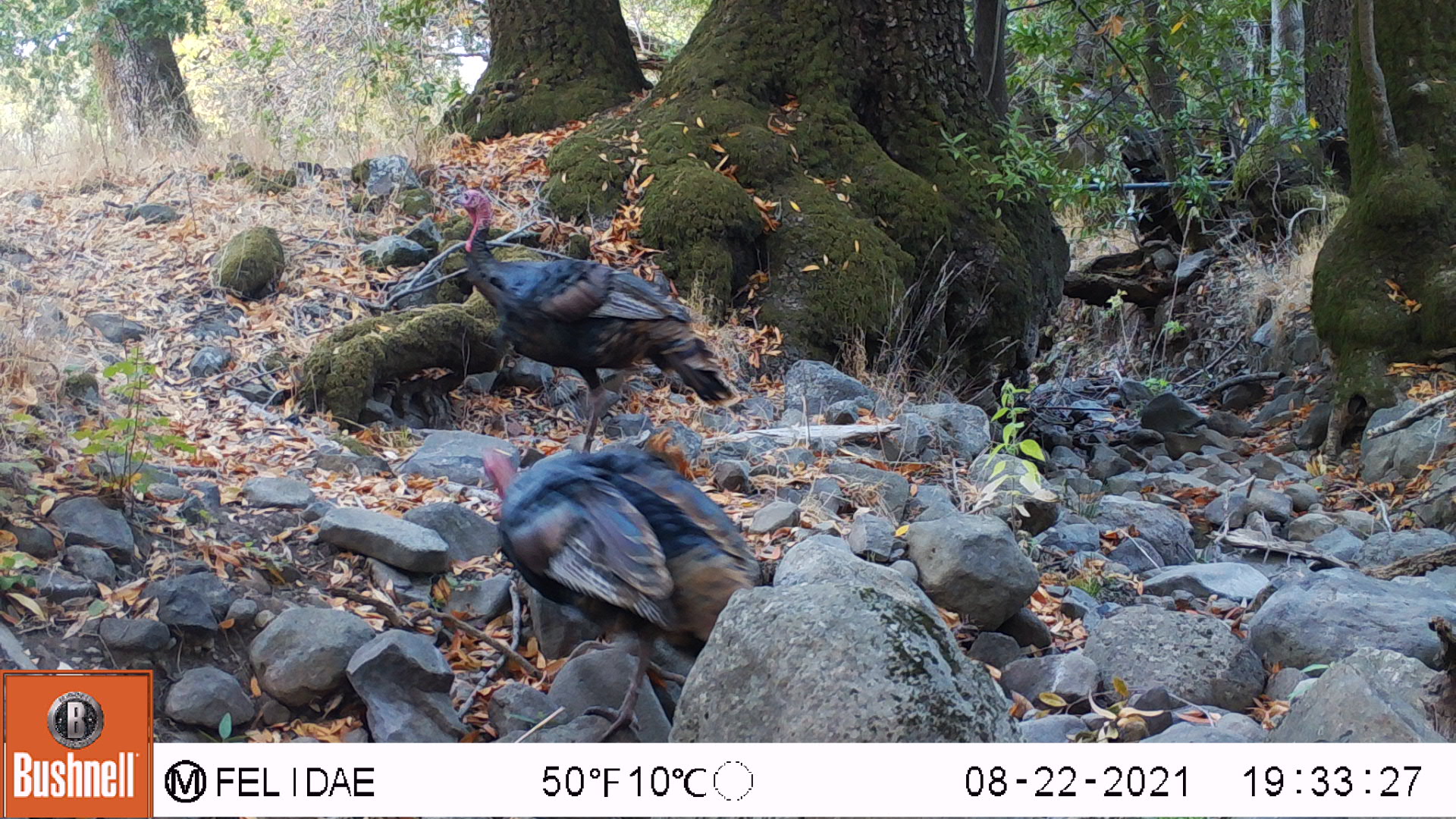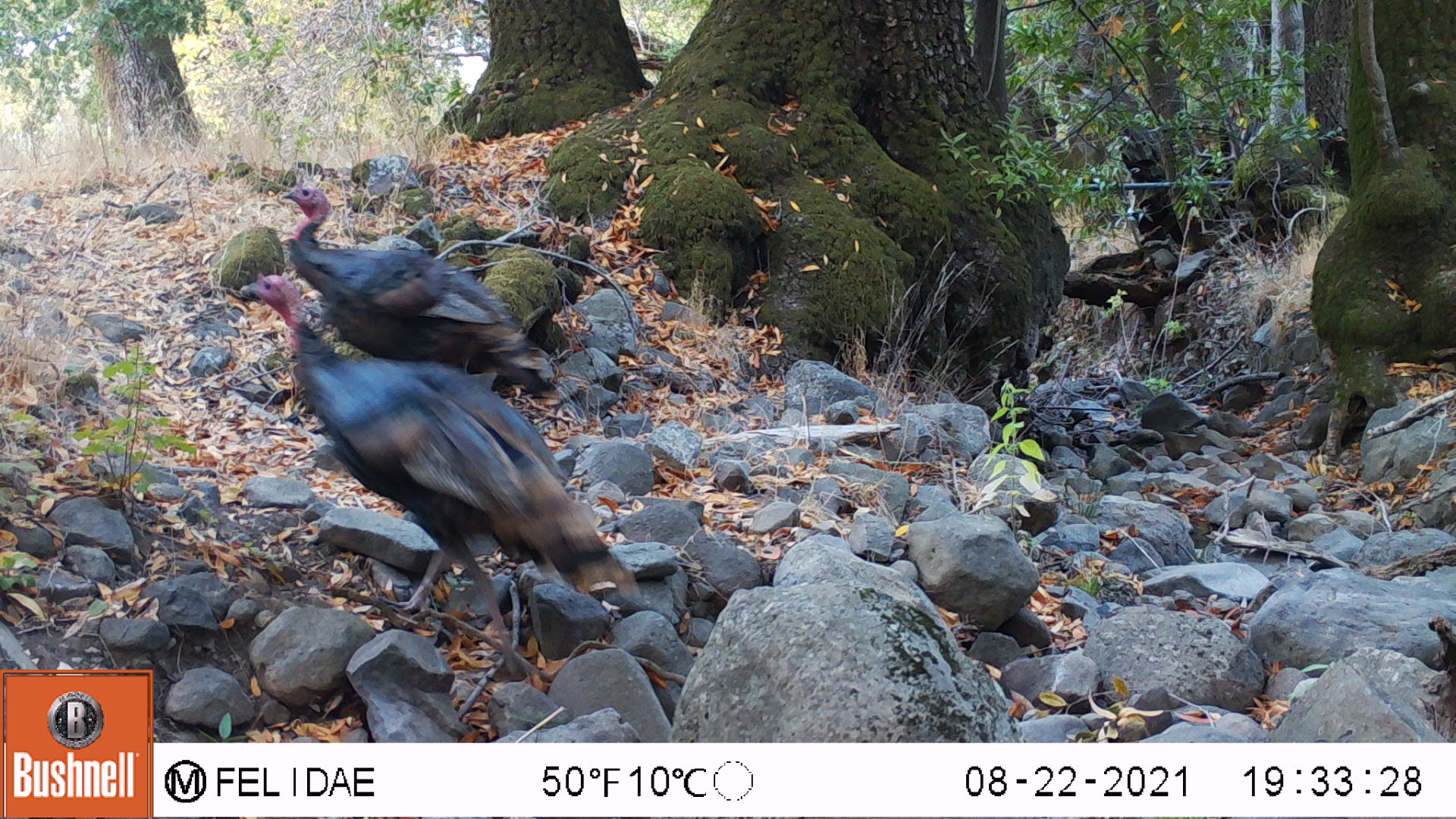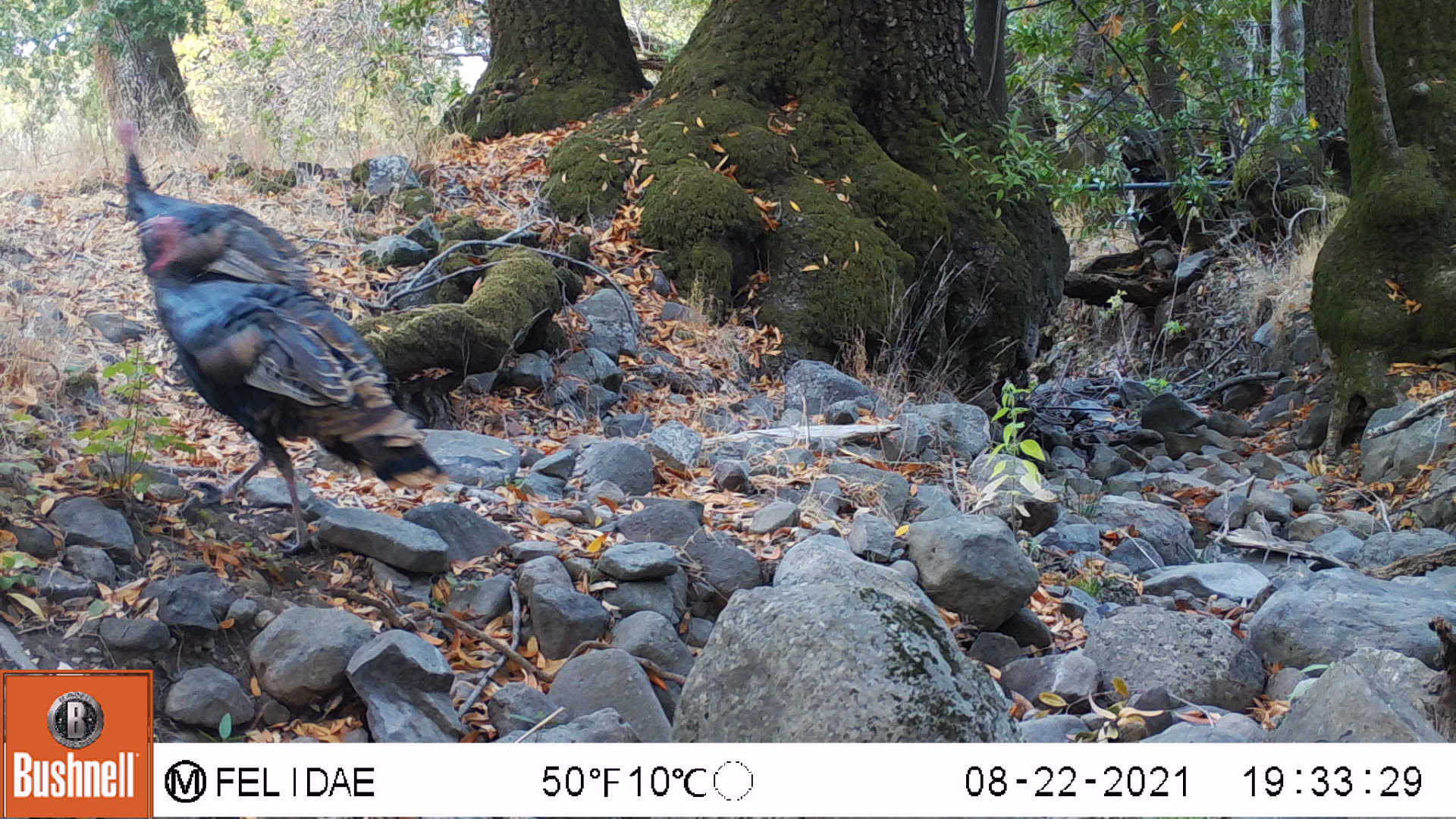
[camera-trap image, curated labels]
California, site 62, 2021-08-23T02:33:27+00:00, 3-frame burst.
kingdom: Animalia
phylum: Chordata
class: Aves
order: Galliformes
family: Phasianidae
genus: Meleagris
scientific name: Meleagris gallopavo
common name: turkey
Turkey (Meleagris gallopavo).